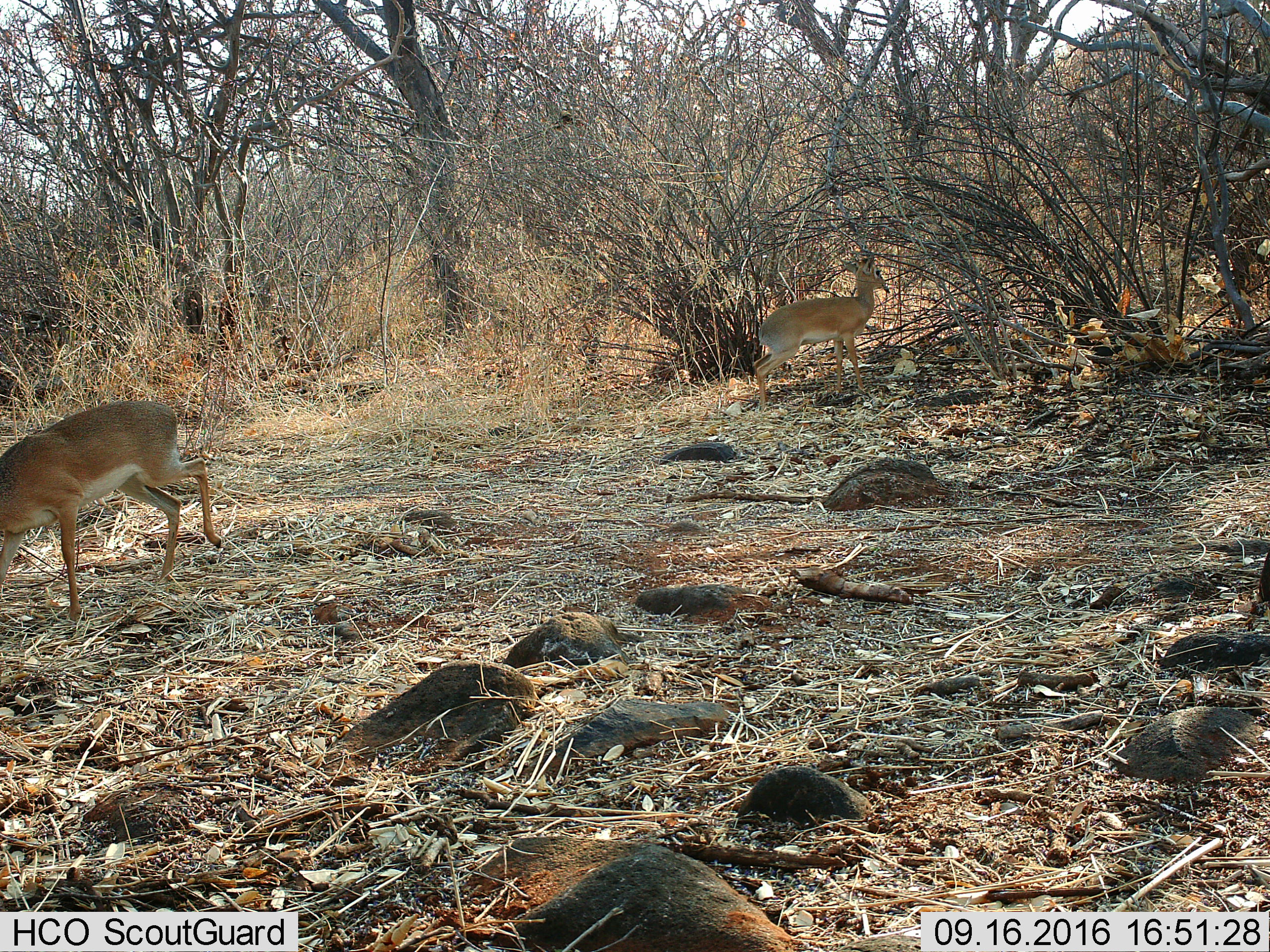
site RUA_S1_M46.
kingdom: Animalia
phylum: Chordata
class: Mammalia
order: Artiodactyla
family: Bovidae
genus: Madoqua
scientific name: Madoqua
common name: dik-dik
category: dikdik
Dikdik (dik-dik) (Madoqua), count 2. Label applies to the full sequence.